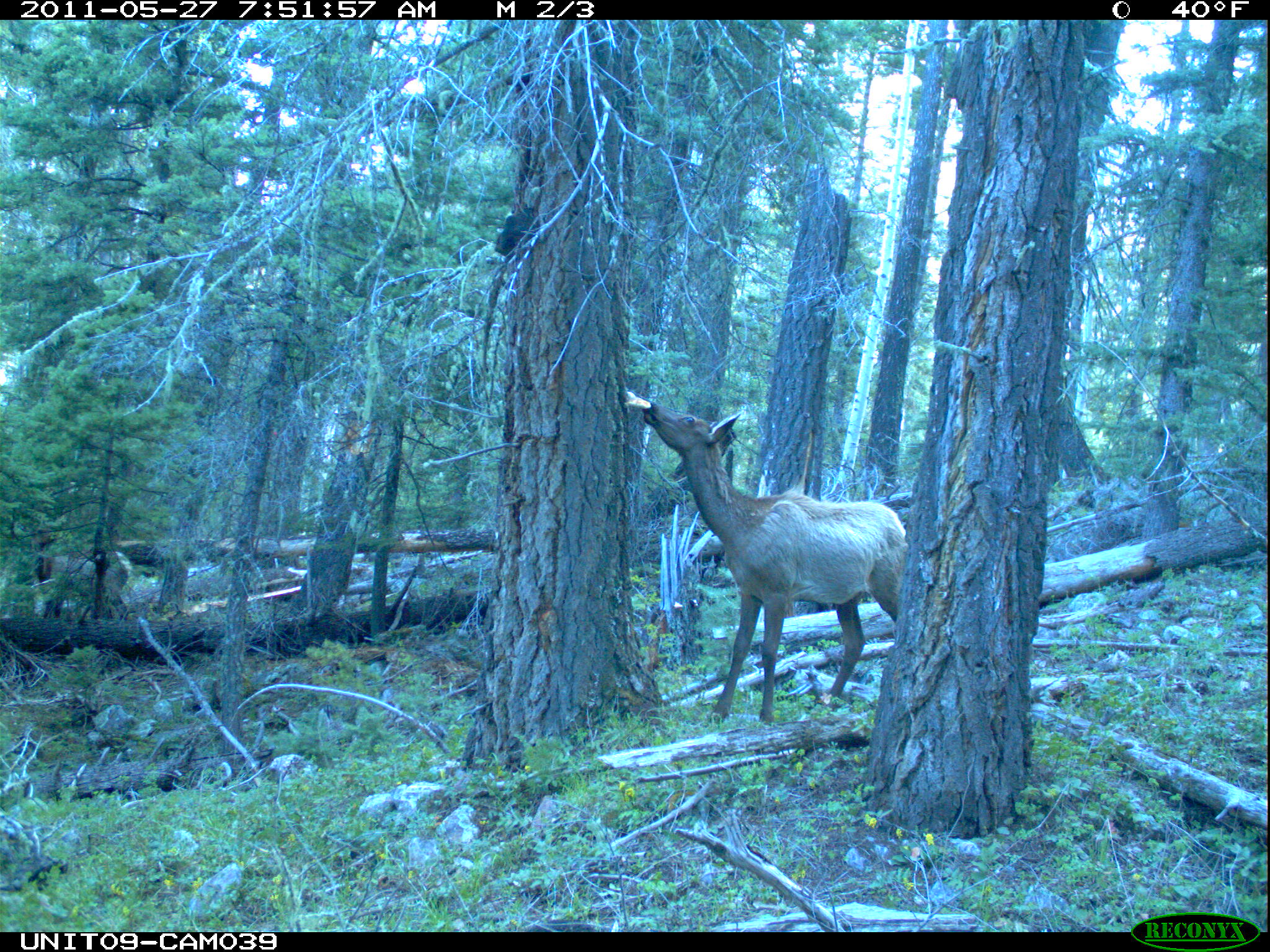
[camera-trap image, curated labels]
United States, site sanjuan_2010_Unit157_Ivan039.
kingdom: Animalia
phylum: Chordata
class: Mammalia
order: Artiodactyla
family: Cervidae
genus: Cervus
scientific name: Cervus elaphus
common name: red deer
Cervus elaphus (red deer).